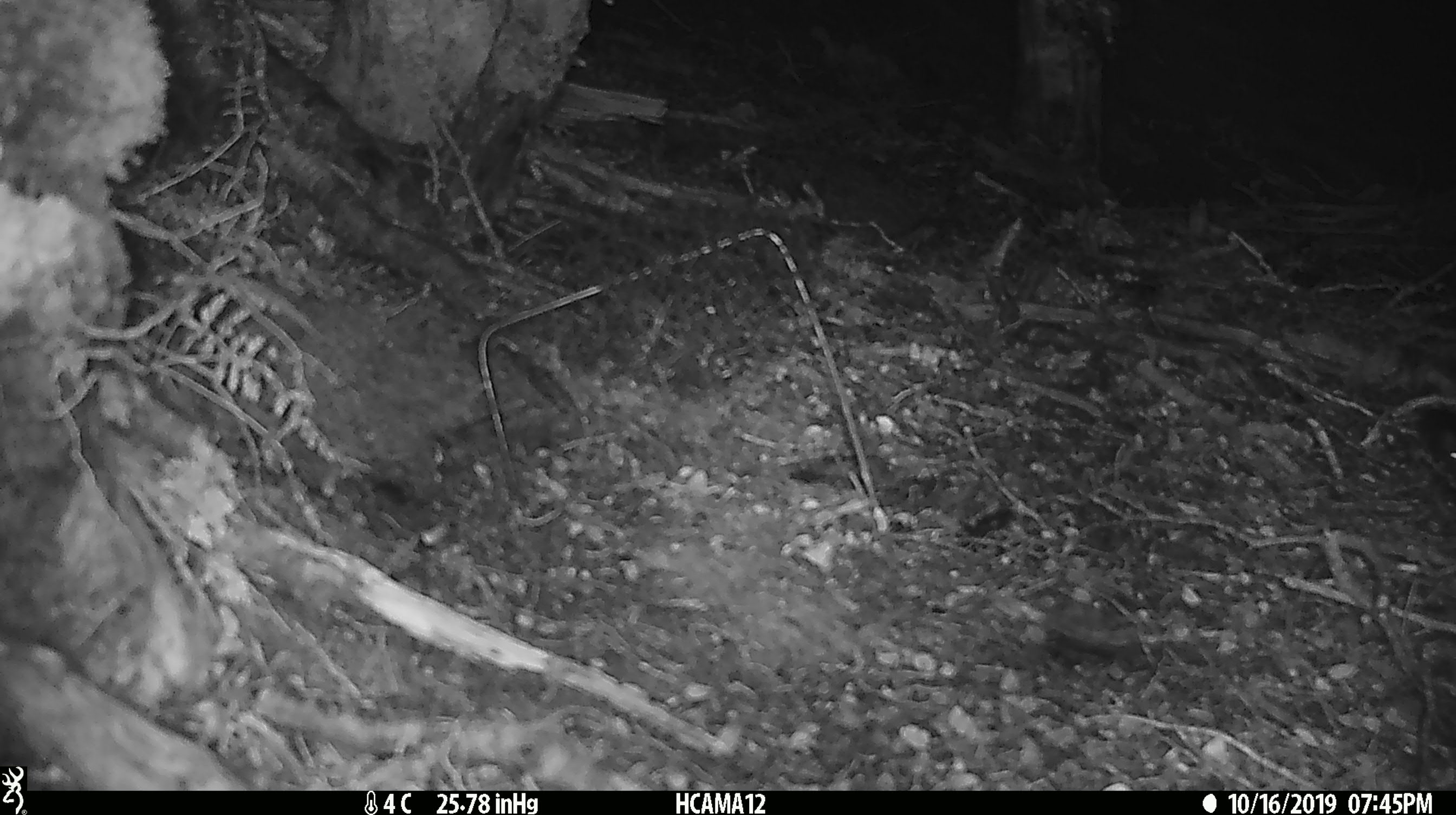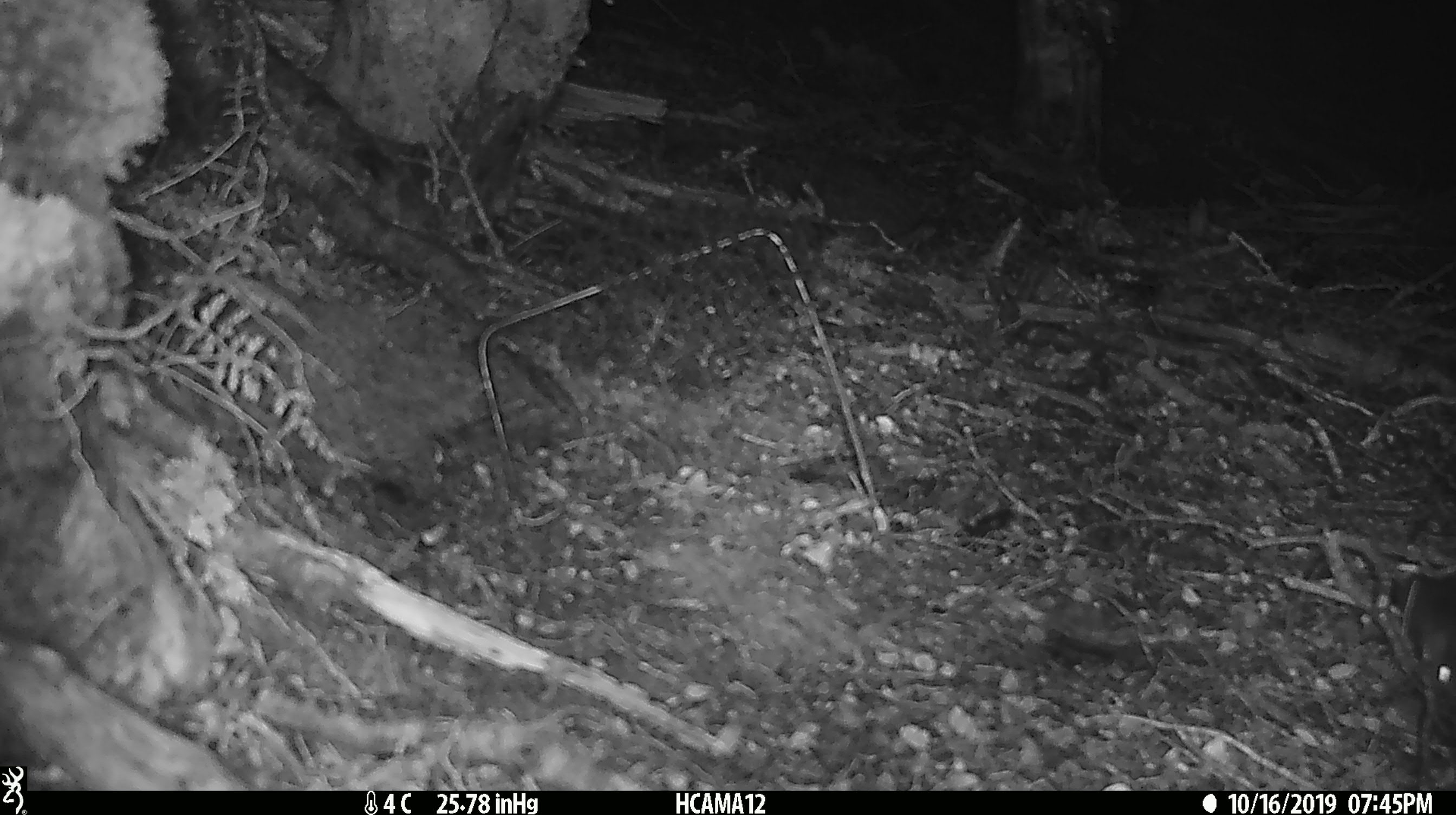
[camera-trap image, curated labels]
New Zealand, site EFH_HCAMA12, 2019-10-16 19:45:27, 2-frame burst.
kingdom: Animalia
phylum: Chordata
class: Mammalia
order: Rodentia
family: Muridae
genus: Mus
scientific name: Mus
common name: mouse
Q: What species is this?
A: Mouse (Mus).